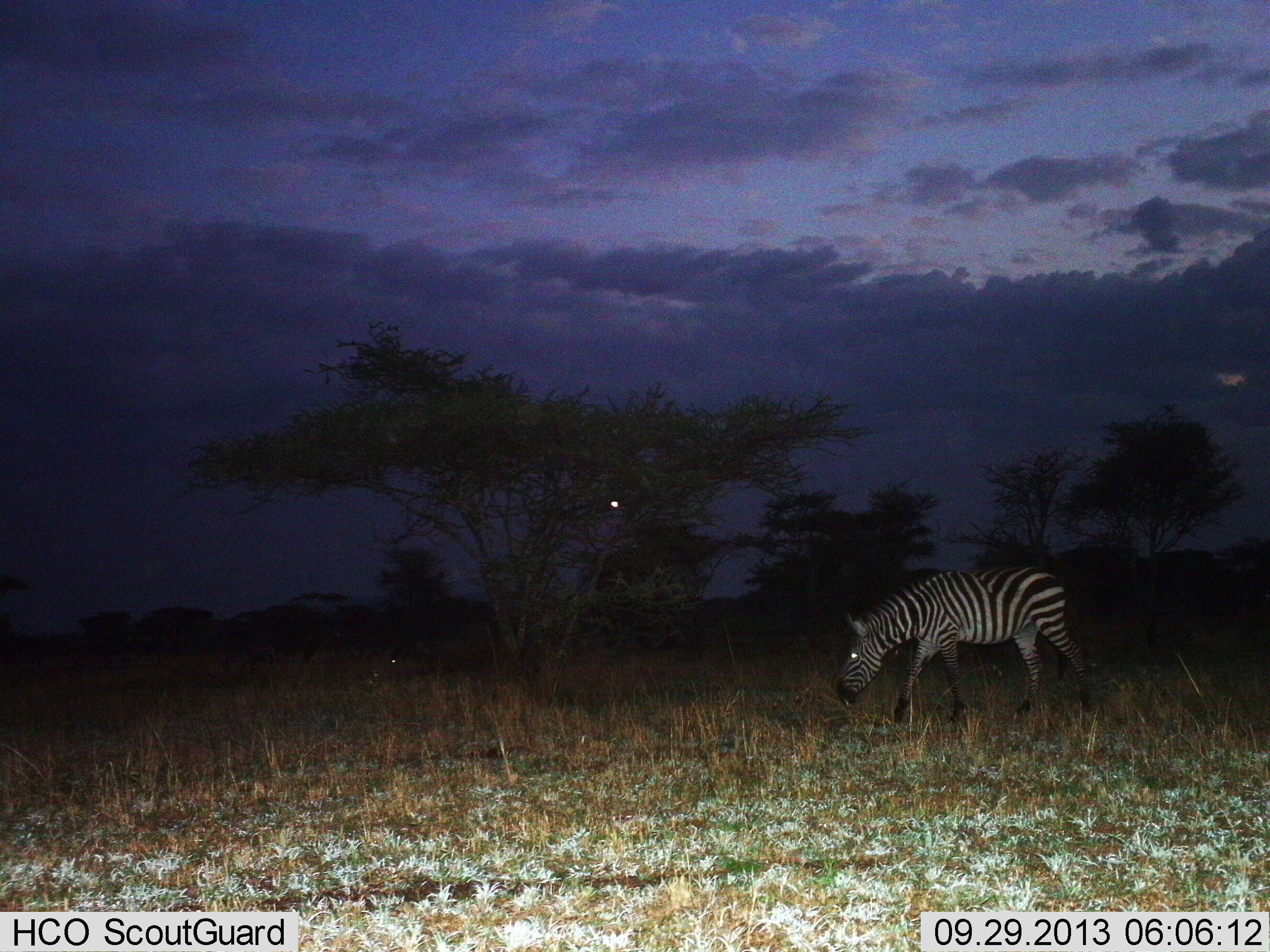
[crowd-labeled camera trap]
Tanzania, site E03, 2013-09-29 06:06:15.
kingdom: Animalia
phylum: Chordata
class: Mammalia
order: Perissodactyla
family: Equidae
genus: Equus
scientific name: Equus quagga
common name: plains zebra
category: zebra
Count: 1.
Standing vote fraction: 9%.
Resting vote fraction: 0%.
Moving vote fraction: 64%.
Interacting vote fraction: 0%.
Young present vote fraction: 0%.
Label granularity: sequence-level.